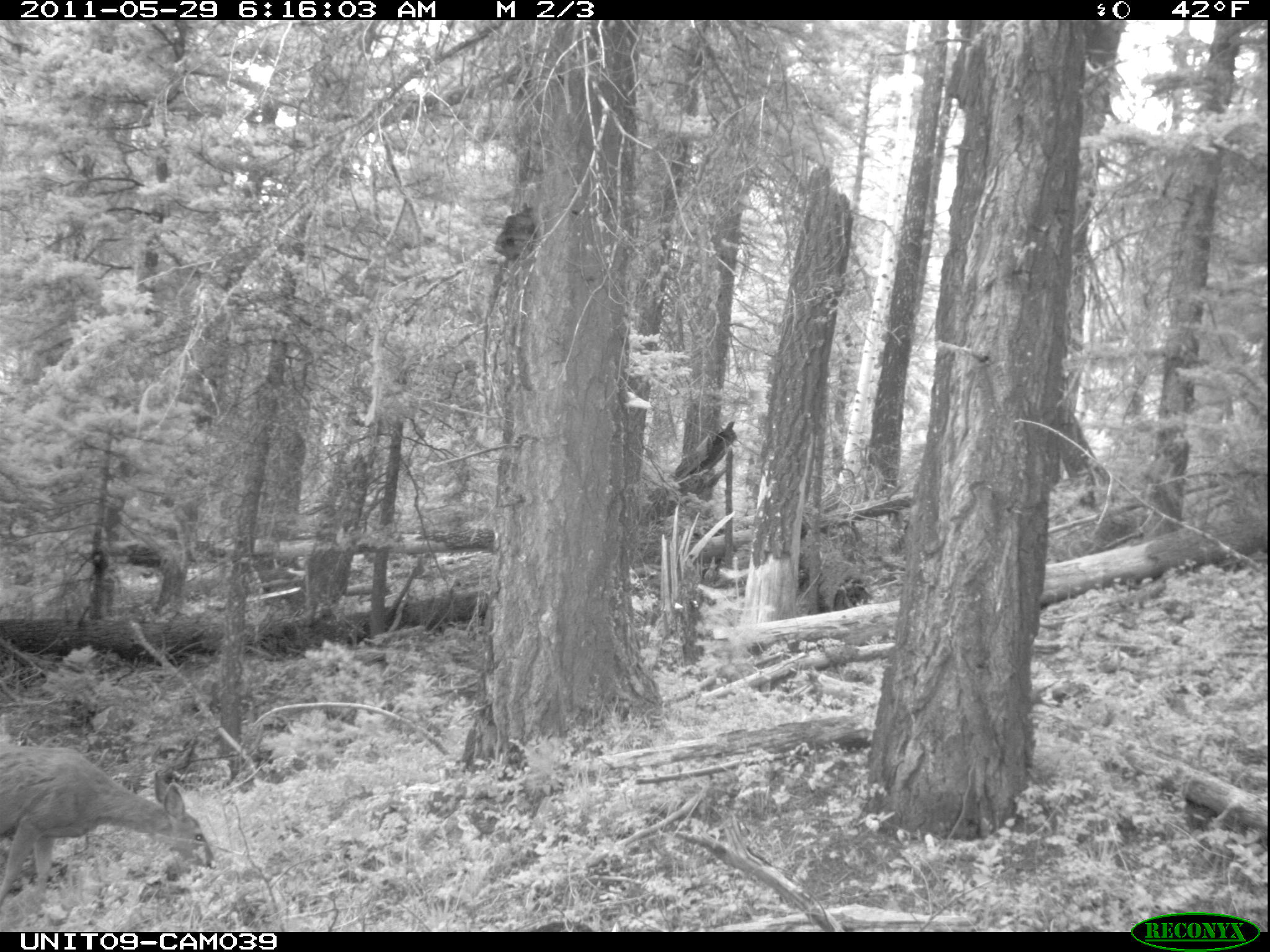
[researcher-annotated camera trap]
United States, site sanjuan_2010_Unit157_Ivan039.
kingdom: Animalia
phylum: Chordata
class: Mammalia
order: Artiodactyla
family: Cervidae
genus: Odocoileus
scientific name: Odocoileus hemionus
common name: mule deer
Odocoileus hemionus (mule deer).